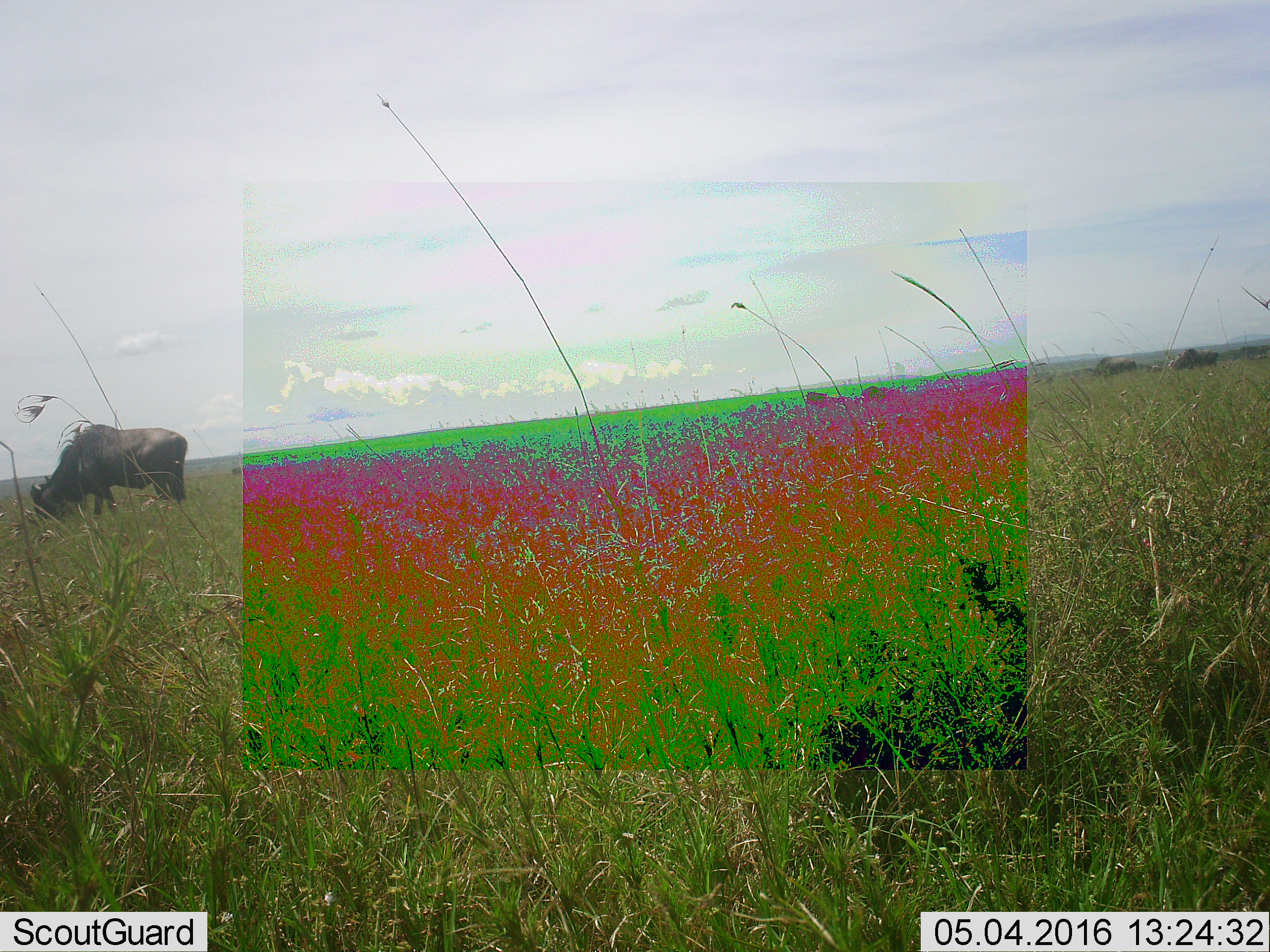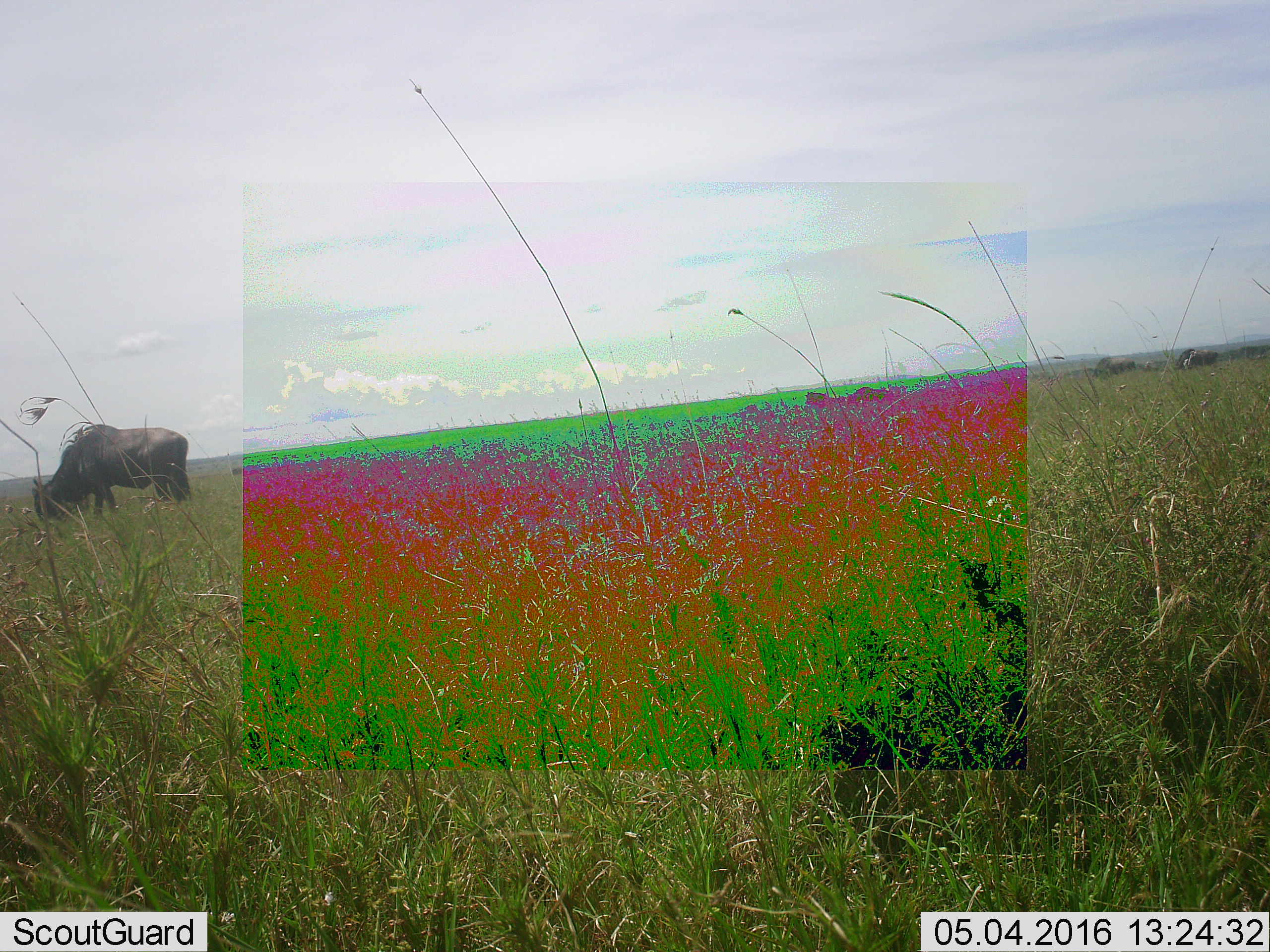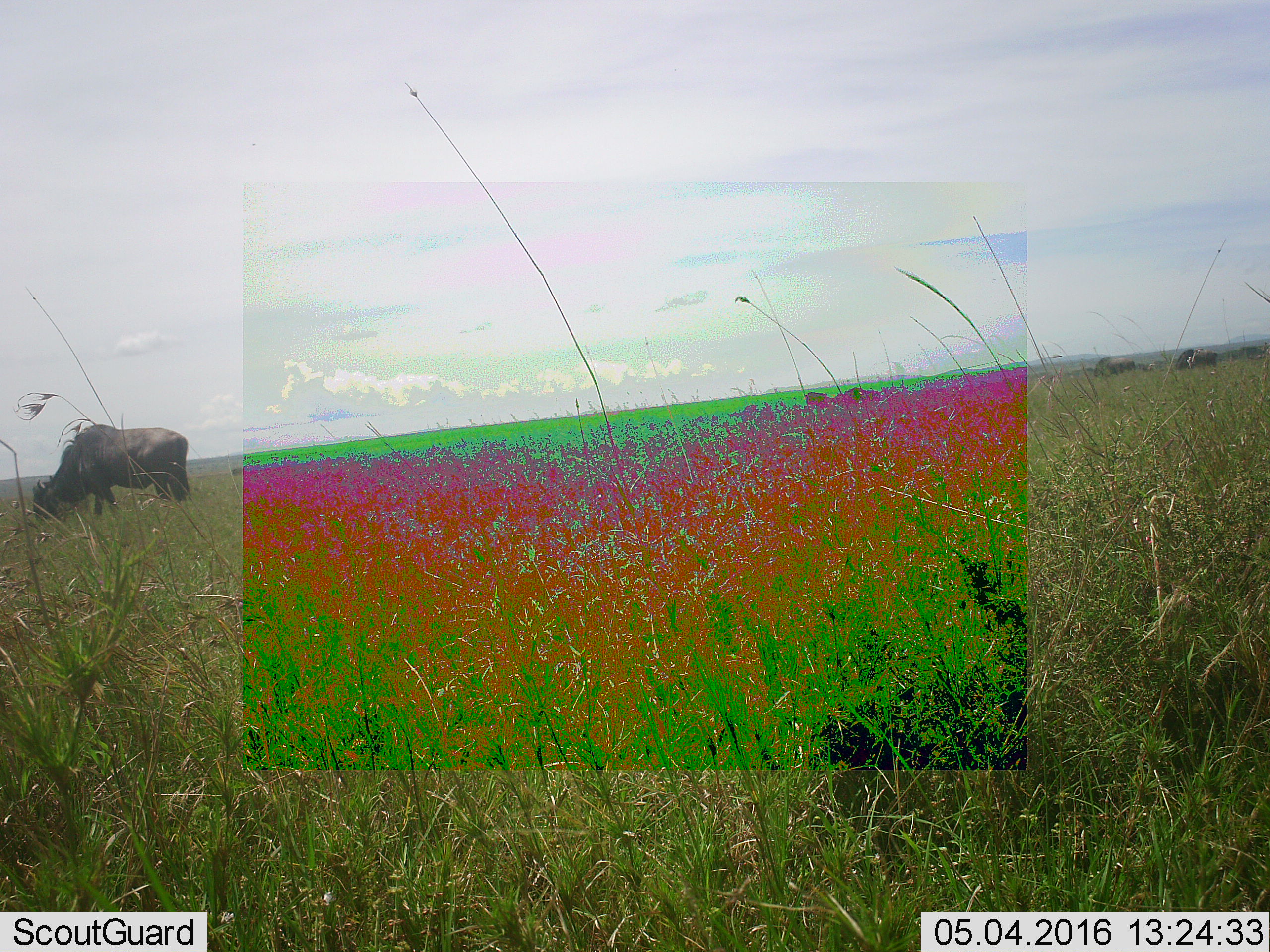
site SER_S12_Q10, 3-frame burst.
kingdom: Animalia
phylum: Chordata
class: Mammalia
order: Artiodactyla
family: Bovidae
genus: Connochaetes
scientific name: Connochaetes taurinus taurinus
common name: blue wildebeest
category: wildebeestblue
Wildebeestblue (blue wildebeest) (Connochaetes taurinus taurinus), count 5. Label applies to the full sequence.